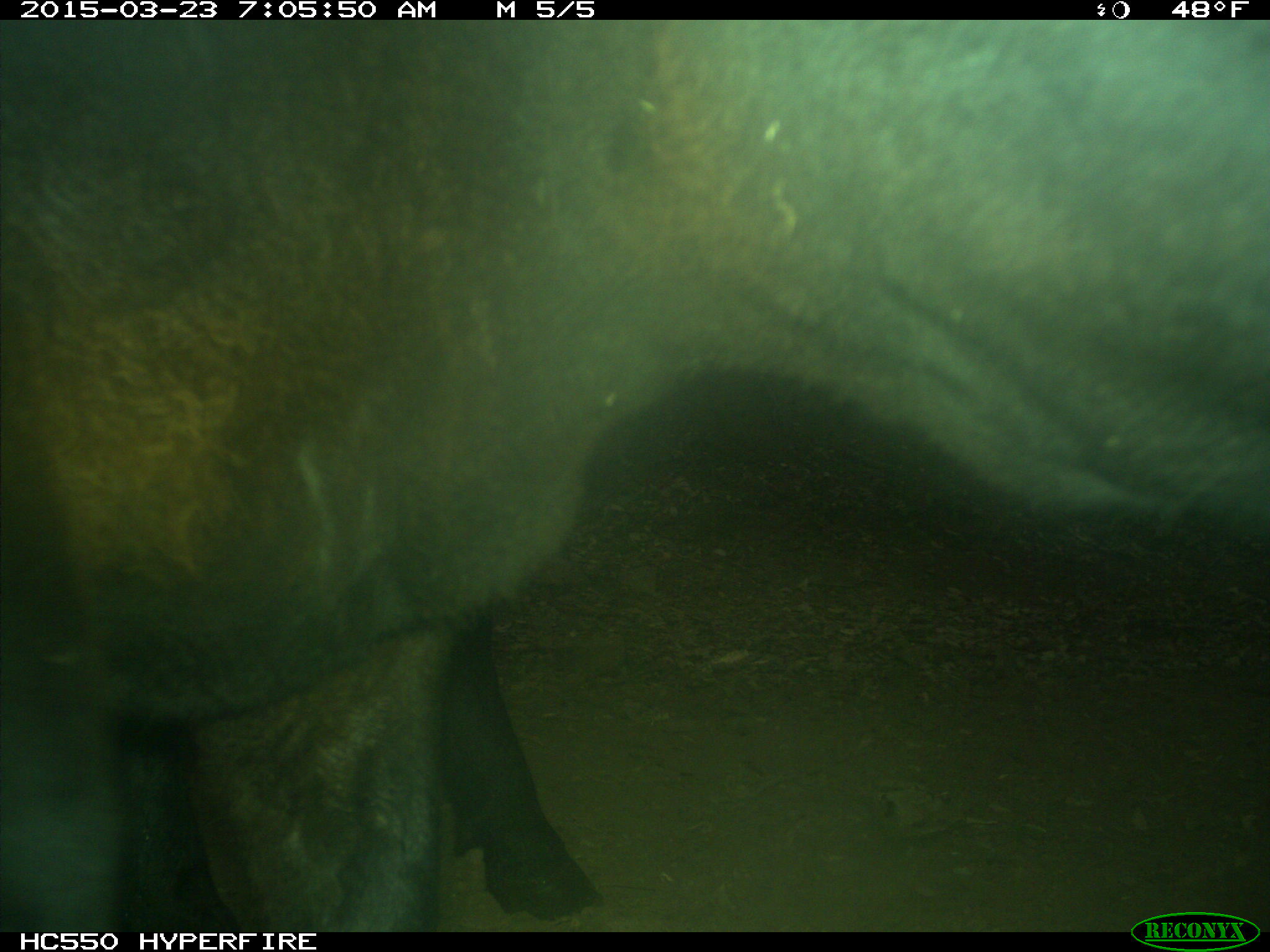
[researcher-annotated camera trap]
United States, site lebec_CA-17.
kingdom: Animalia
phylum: Chordata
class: Mammalia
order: Artiodactyla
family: Bovidae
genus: Bos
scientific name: Bos taurus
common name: domestic cow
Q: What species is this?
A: Bos taurus (domestic cow).